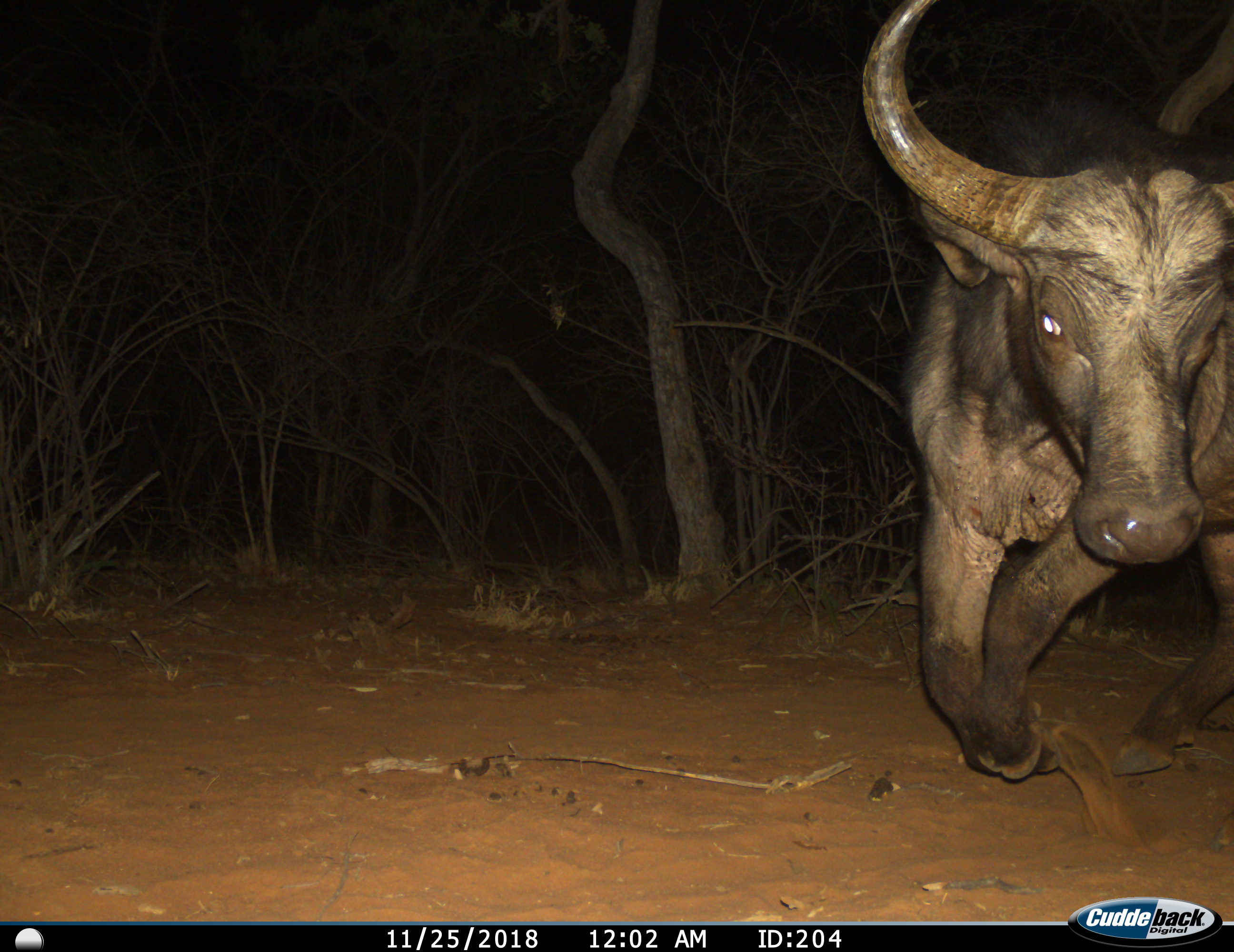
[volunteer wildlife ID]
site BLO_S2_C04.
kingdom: Animalia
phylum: Chordata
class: Mammalia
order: Artiodactyla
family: Bovidae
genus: Syncerus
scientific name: Syncerus caffer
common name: african buffalo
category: buffalo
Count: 1.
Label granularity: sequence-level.